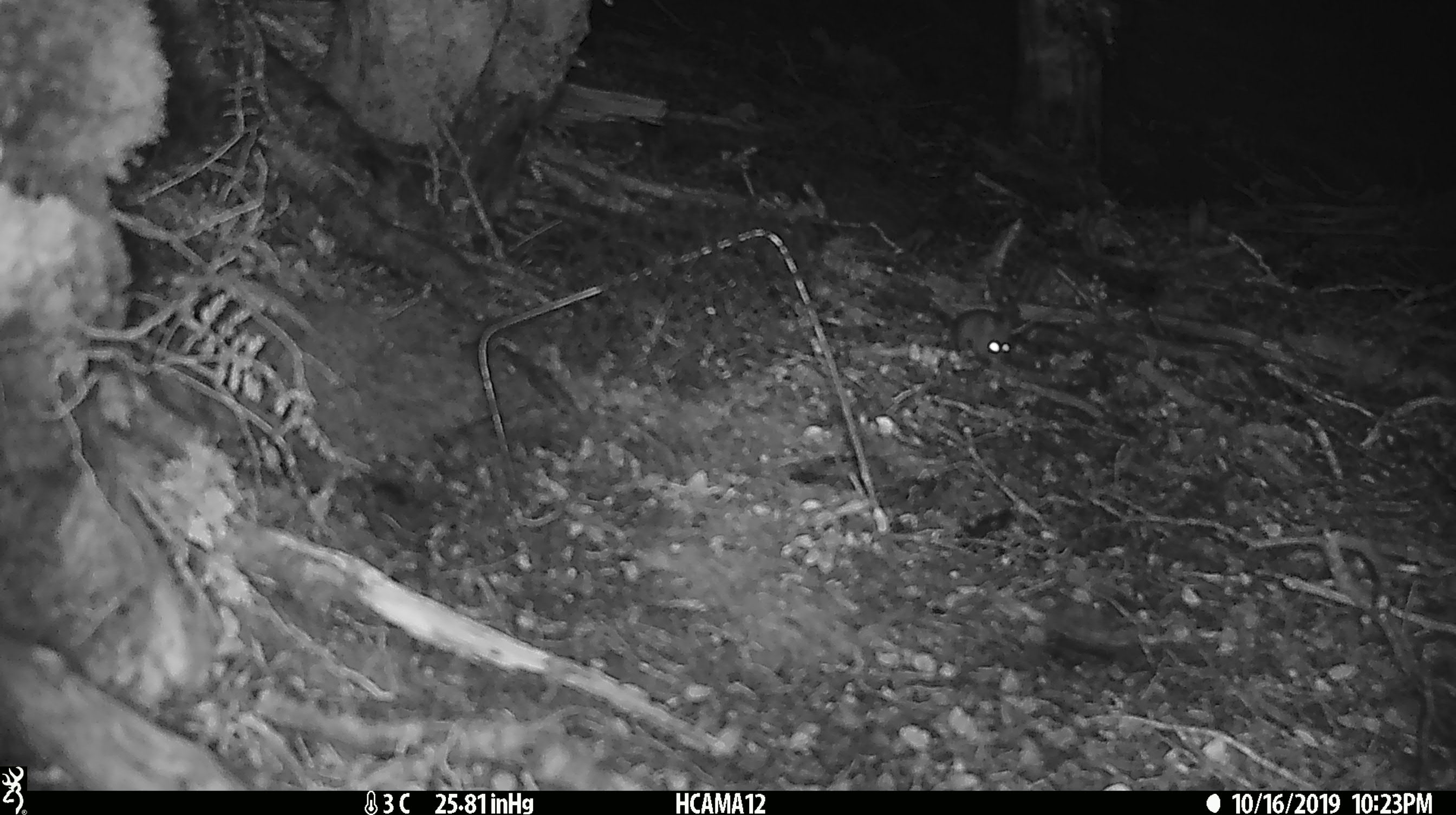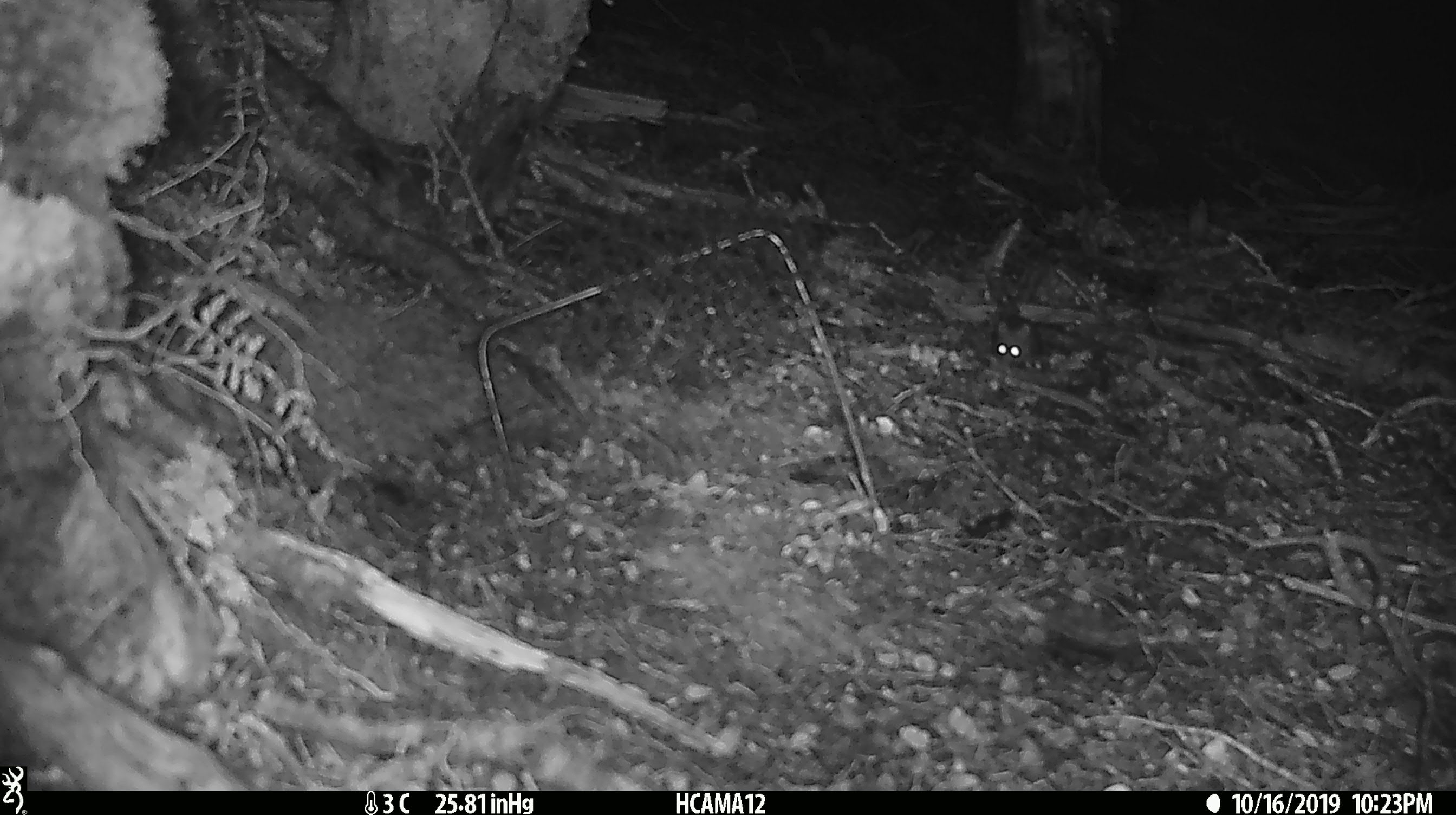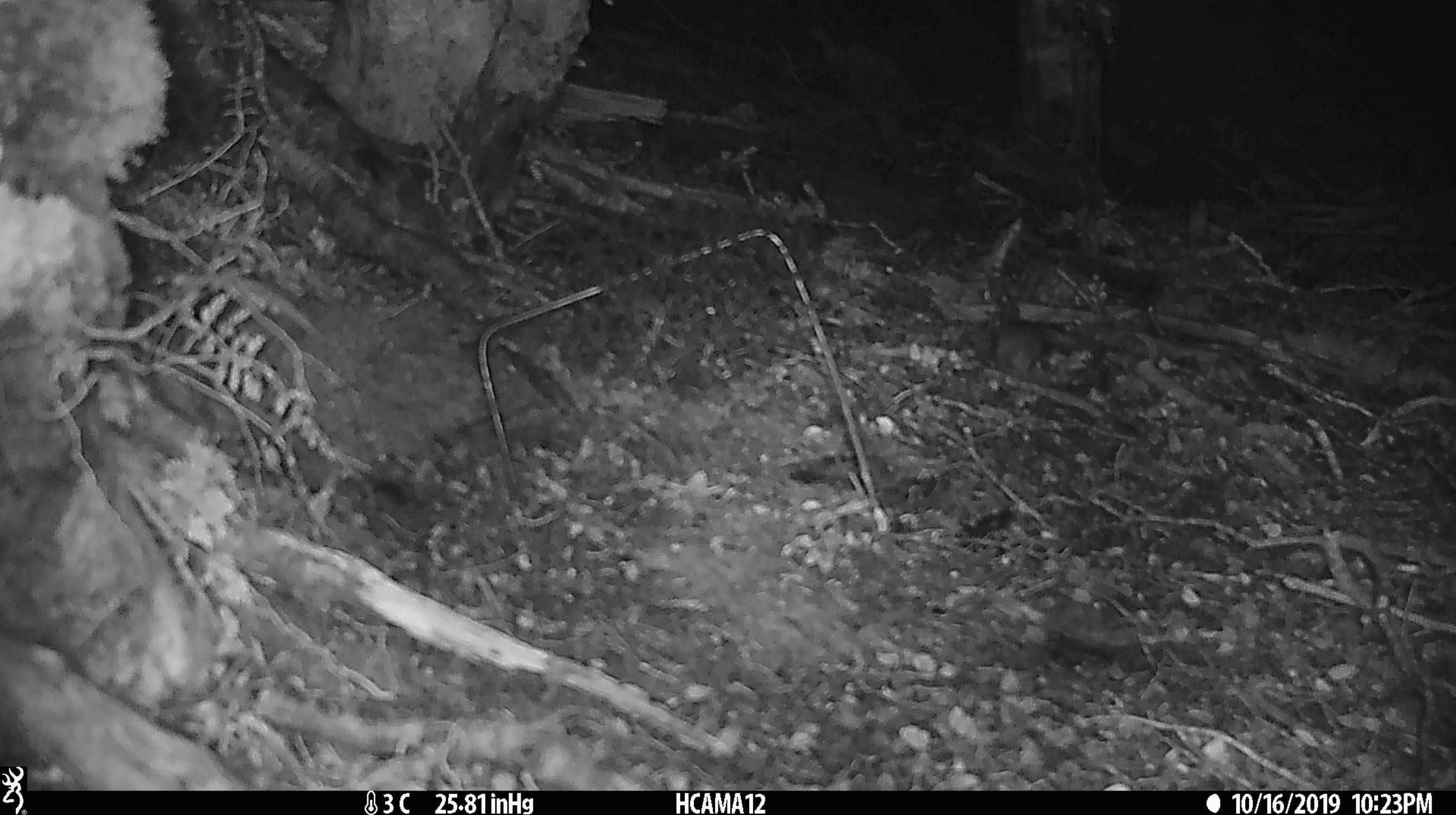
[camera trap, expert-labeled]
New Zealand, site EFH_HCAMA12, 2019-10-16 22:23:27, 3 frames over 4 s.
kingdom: Animalia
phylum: Chordata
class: Mammalia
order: Rodentia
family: Muridae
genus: Mus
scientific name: Mus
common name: mouse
Mouse (Mus).